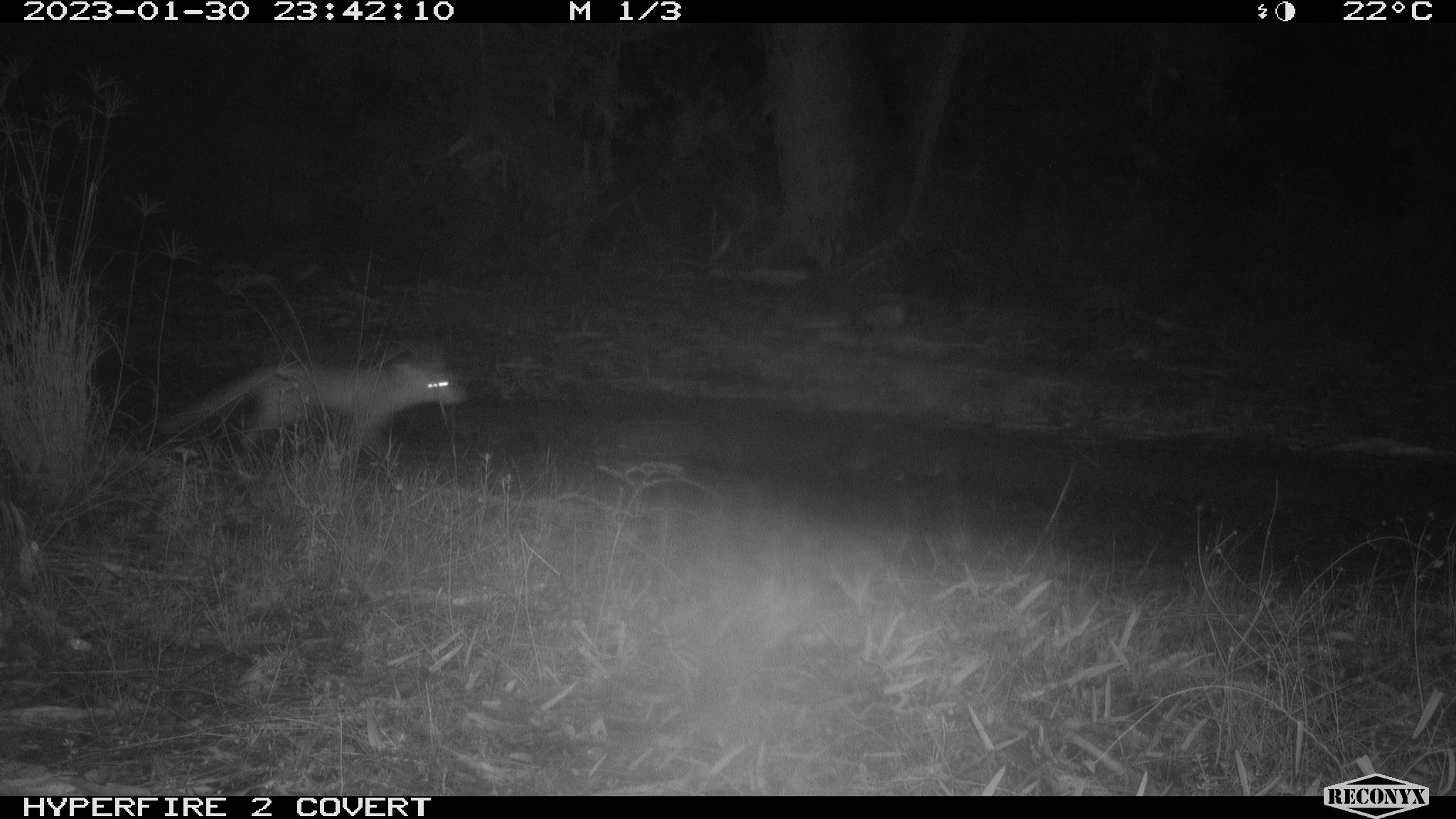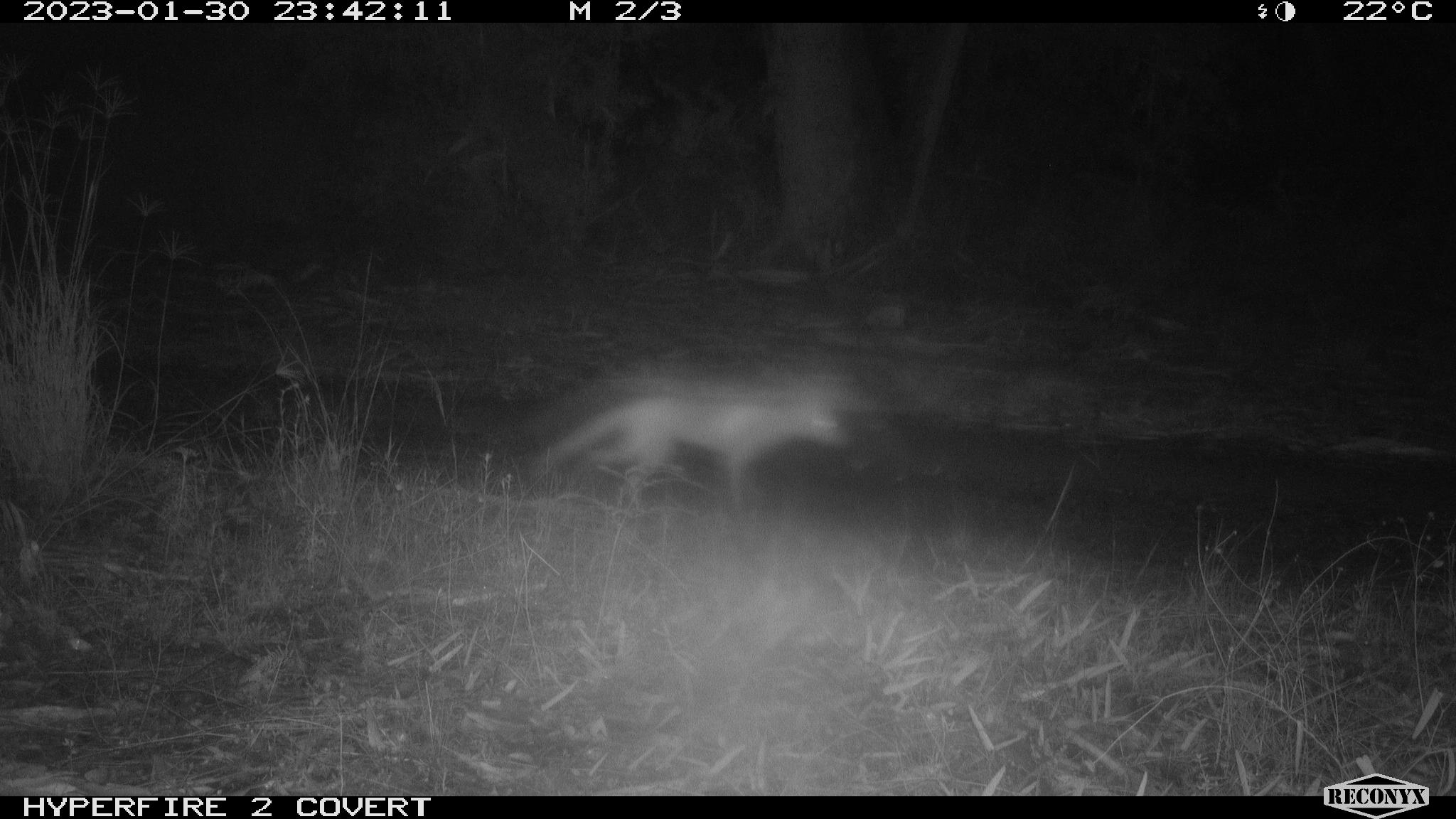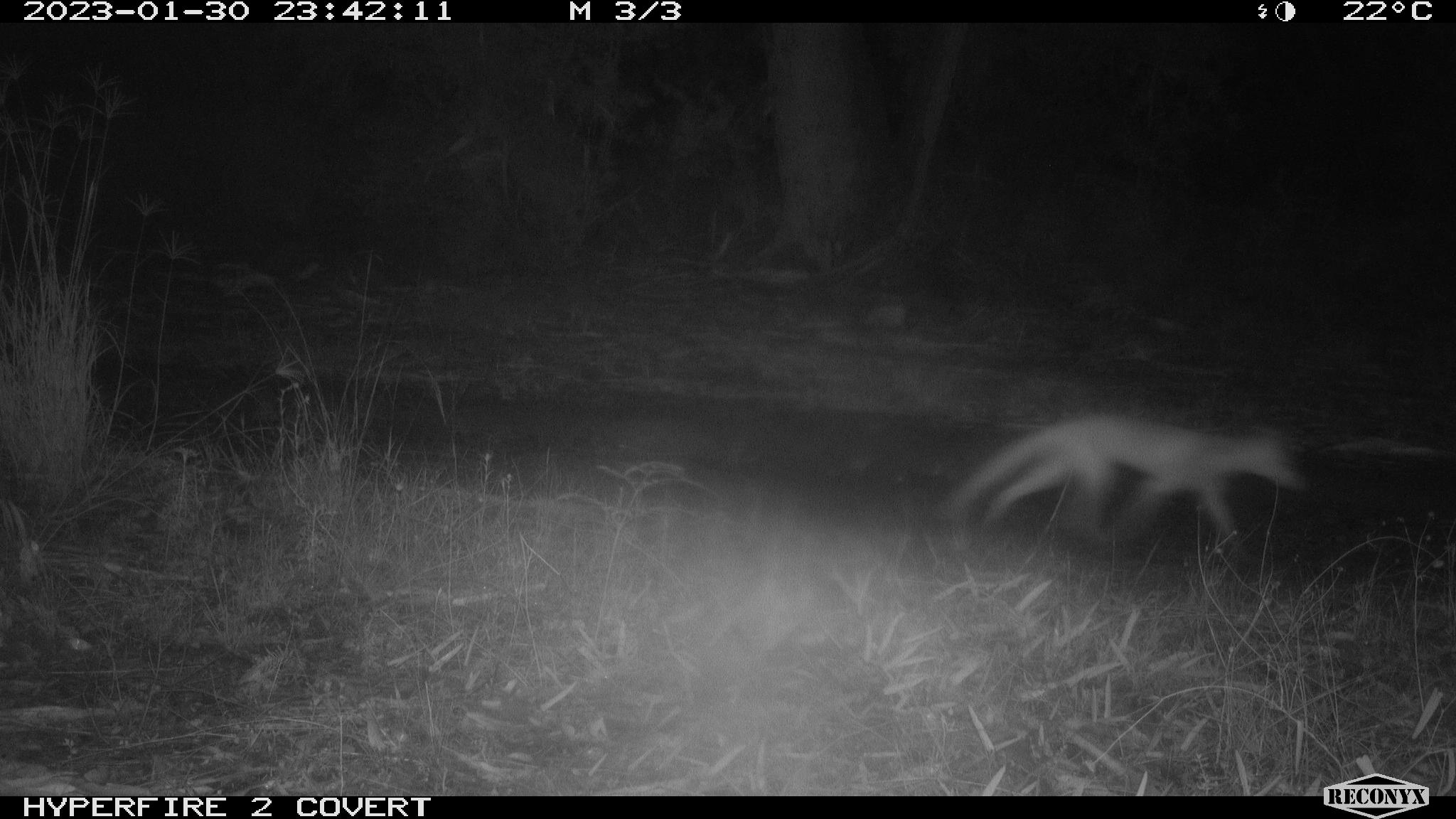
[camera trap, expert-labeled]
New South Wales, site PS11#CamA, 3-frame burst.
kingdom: Animalia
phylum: Chordata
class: Mammalia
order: Carnivora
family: Canidae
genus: Vulpes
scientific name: Vulpes vulpes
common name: red fox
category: fox